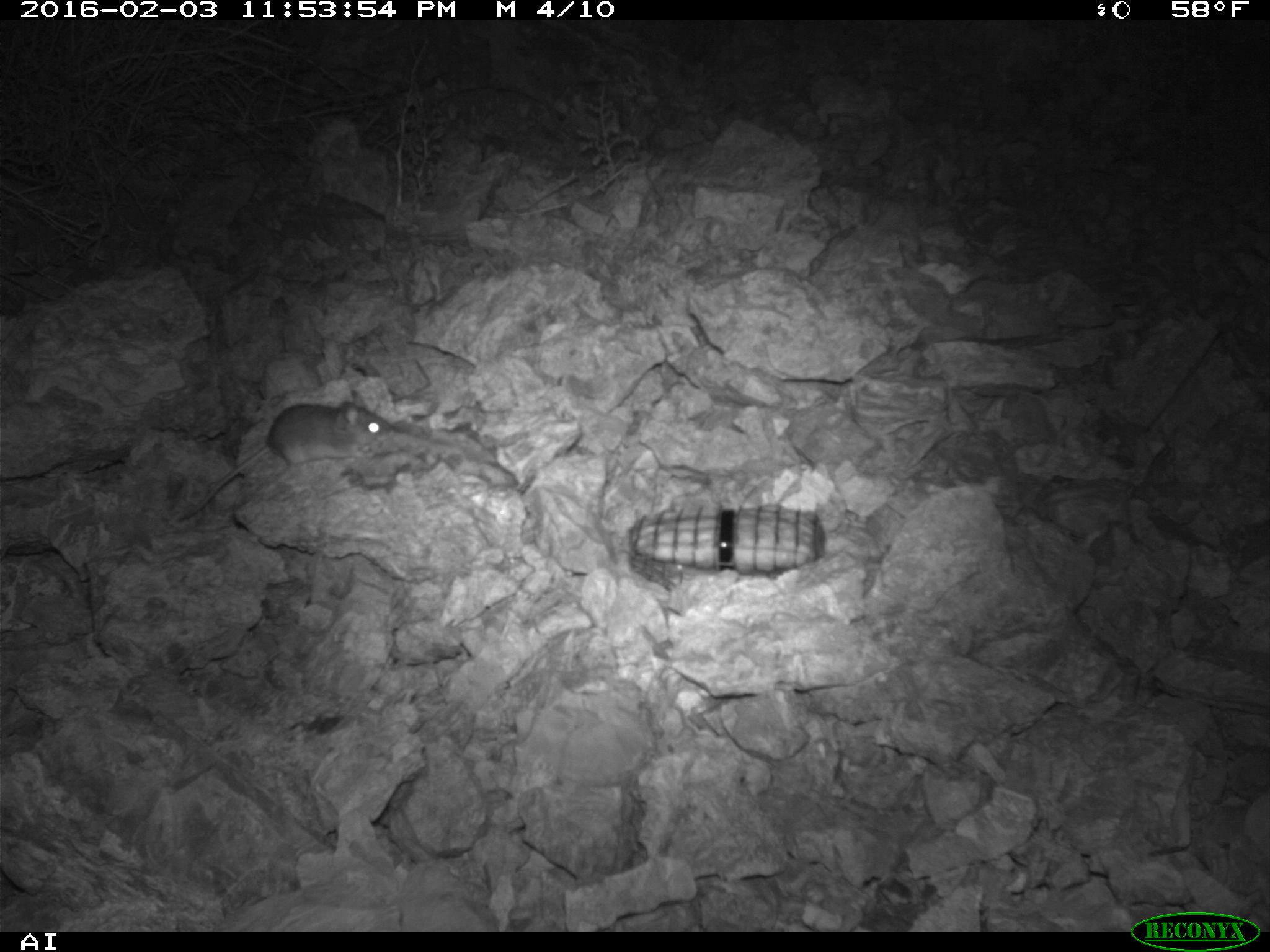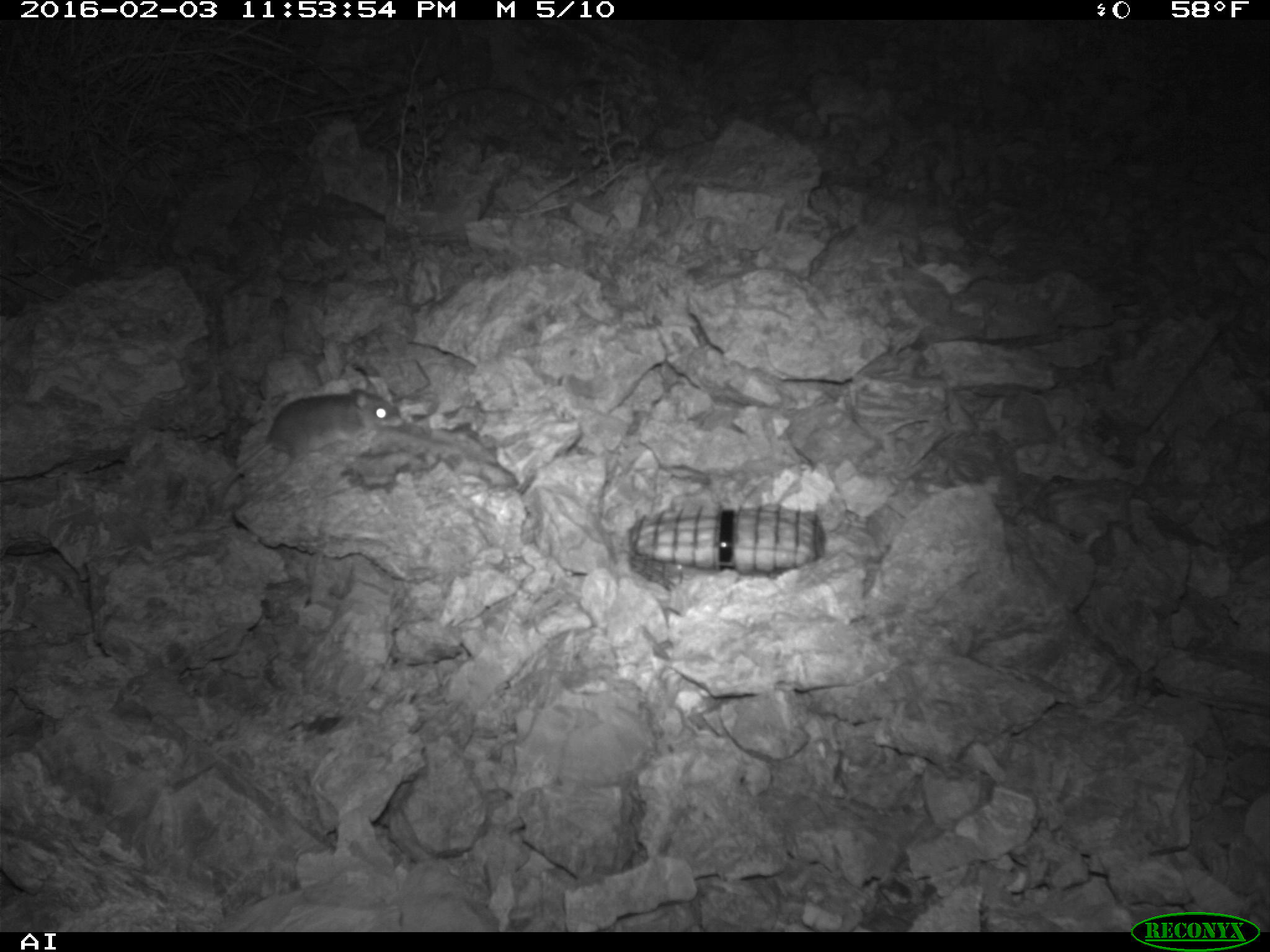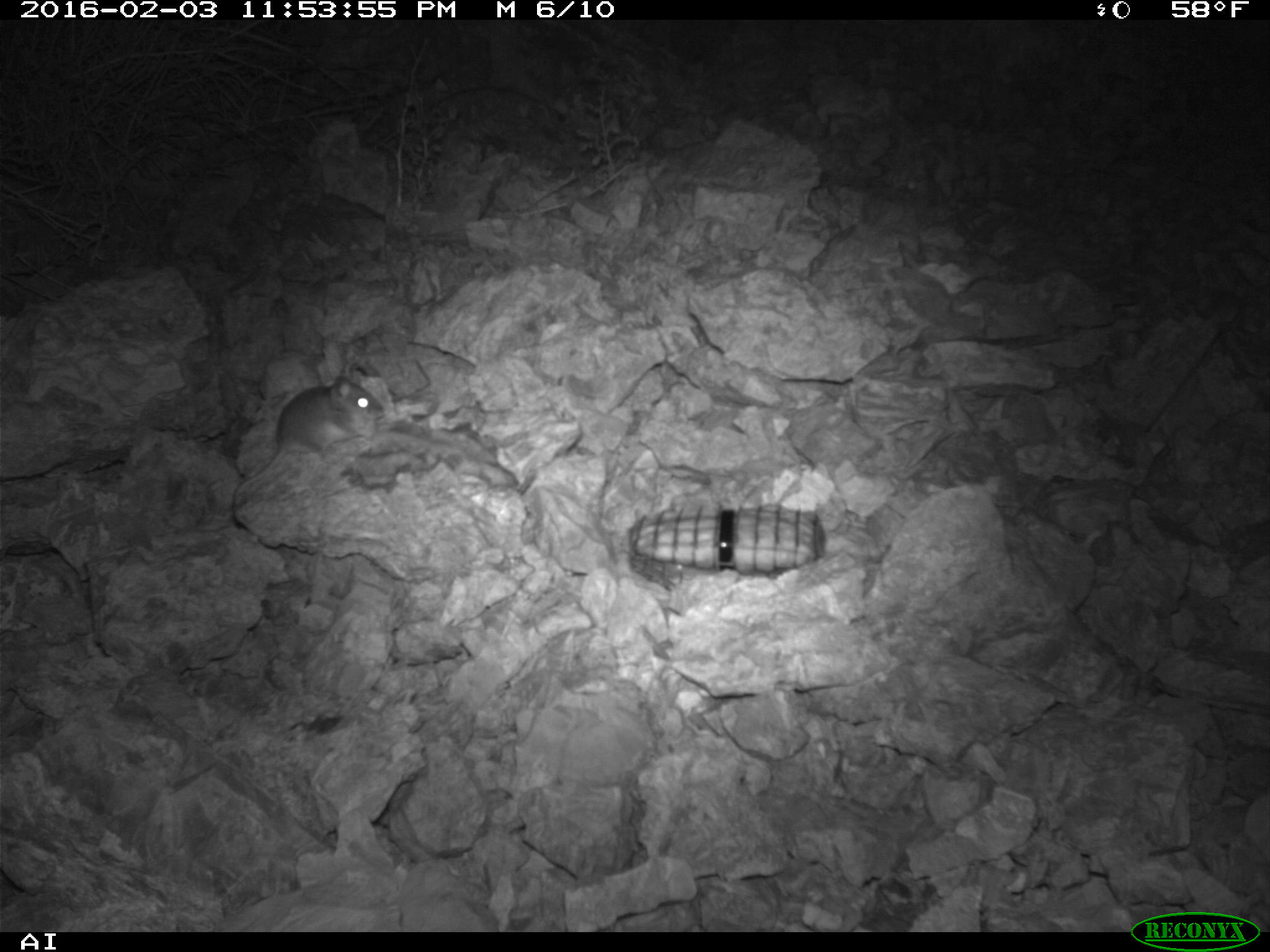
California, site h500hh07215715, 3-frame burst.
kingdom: Animalia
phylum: Chordata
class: Mammalia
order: Rodentia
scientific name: Rodentia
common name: rodent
Rodent (Rodentia).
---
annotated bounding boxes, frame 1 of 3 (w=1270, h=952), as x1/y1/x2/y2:
rodent: 168/384/393/521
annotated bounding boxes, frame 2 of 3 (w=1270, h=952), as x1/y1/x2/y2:
rodent: 215/381/404/514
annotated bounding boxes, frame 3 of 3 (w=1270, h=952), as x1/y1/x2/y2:
rodent: 231/374/384/537